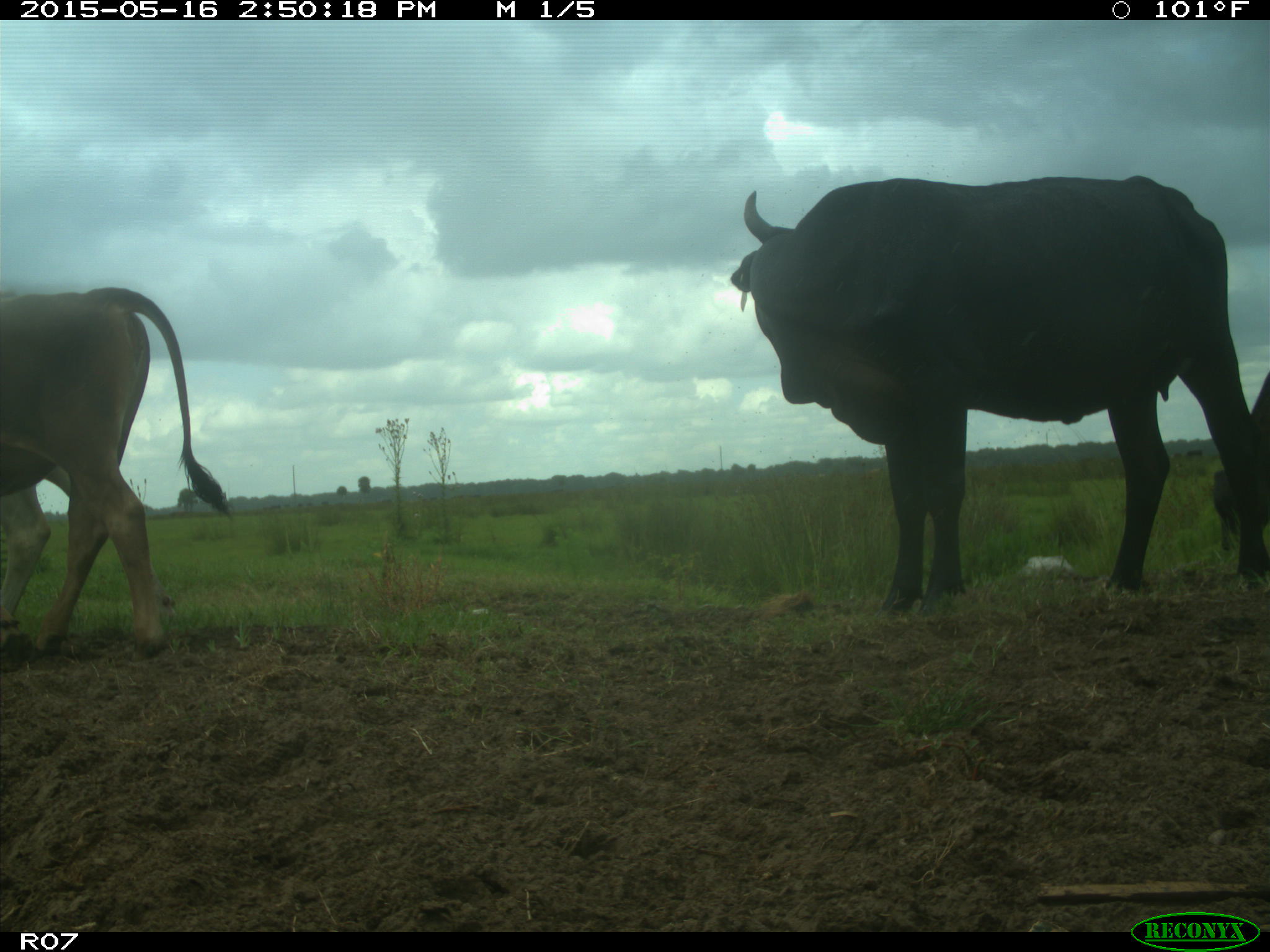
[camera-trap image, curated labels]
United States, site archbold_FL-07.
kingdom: Animalia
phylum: Chordata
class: Mammalia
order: Artiodactyla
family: Bovidae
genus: Bos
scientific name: Bos taurus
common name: domestic cow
Bos taurus (domestic cow).